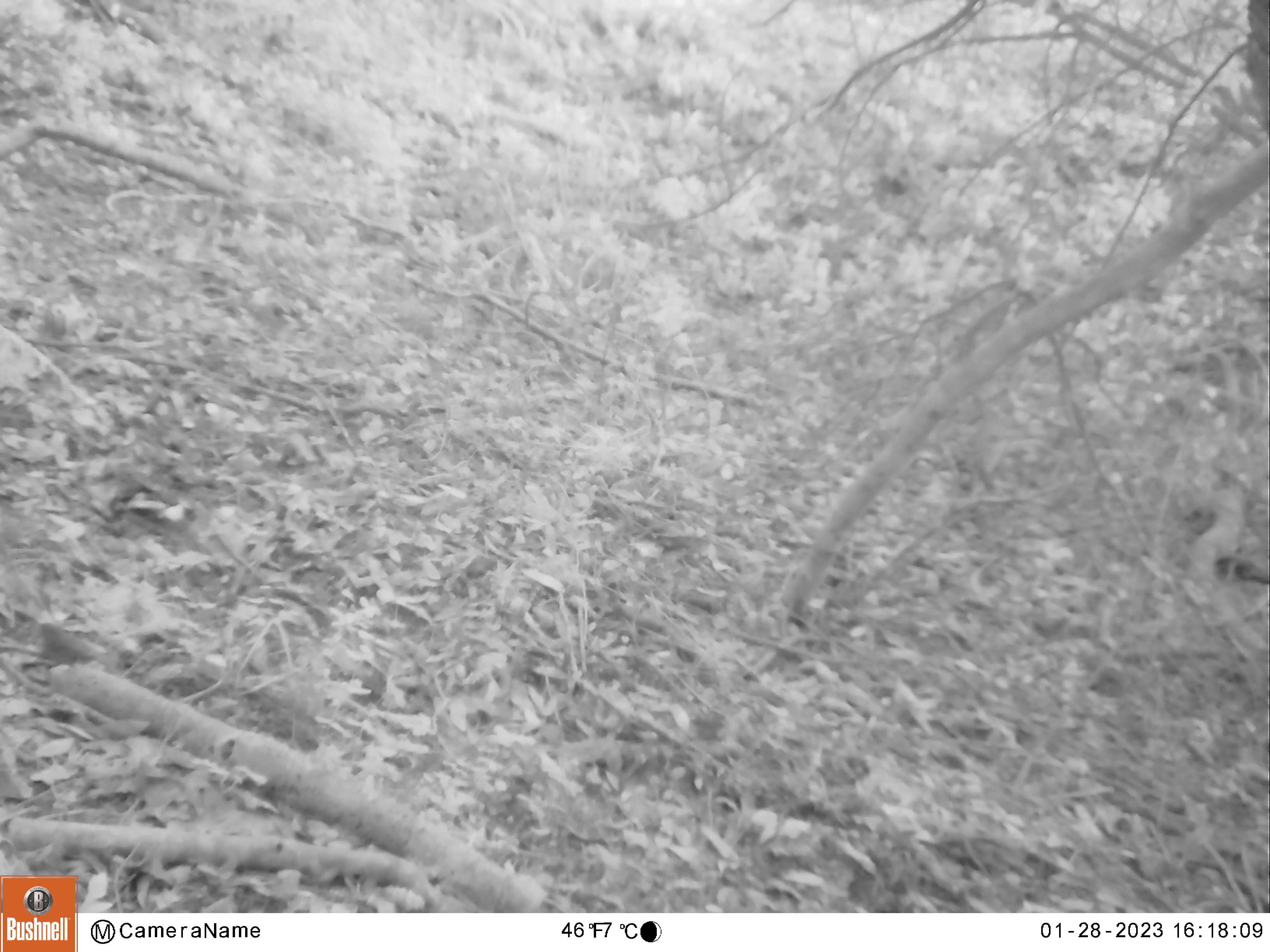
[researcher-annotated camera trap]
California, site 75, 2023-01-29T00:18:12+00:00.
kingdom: Animalia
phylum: Chordata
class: Aves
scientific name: Aves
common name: bird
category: unknown bird